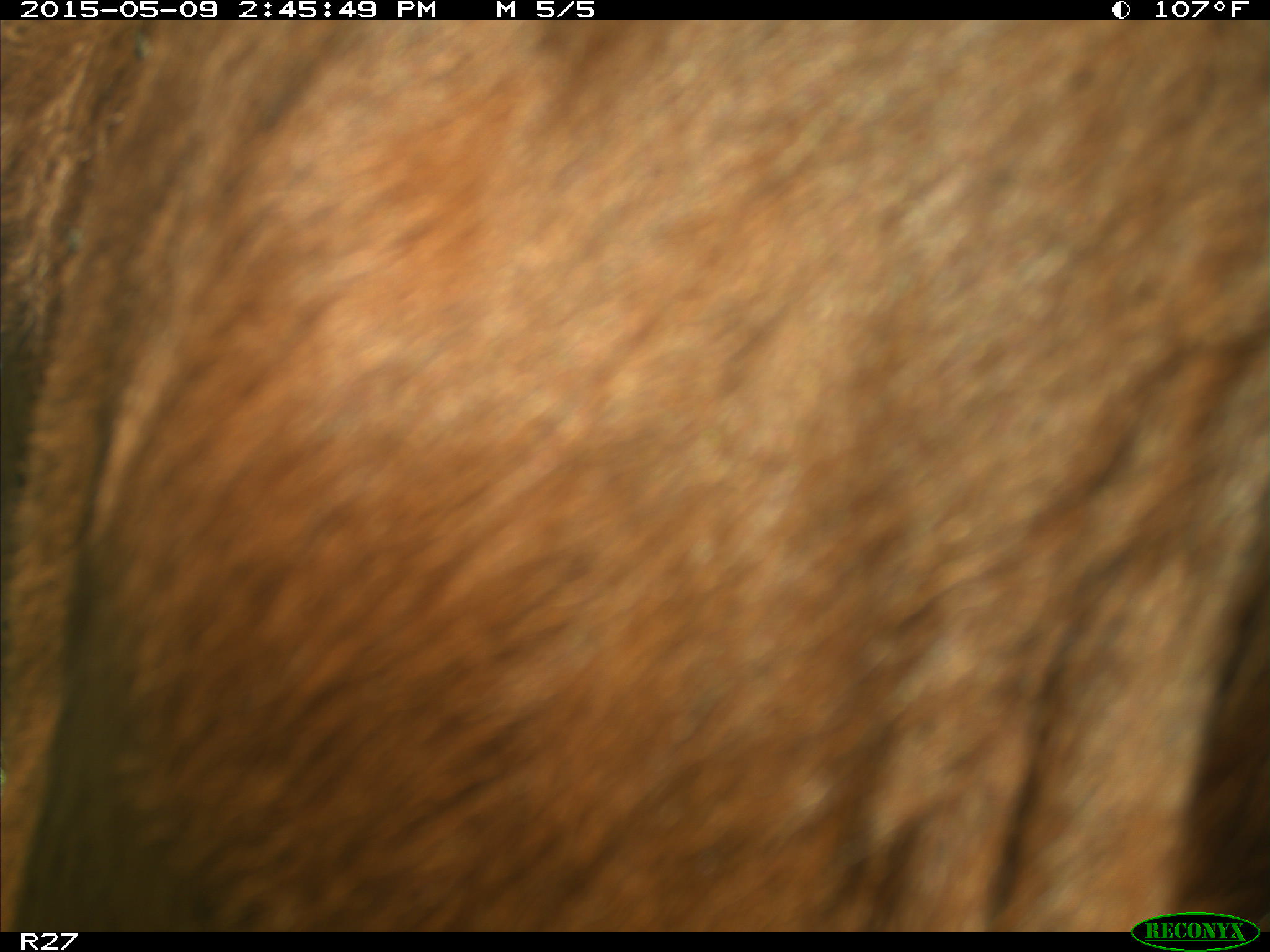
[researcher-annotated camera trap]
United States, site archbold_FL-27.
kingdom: Animalia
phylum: Chordata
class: Mammalia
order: Artiodactyla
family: Bovidae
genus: Bos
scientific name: Bos taurus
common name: domestic cow